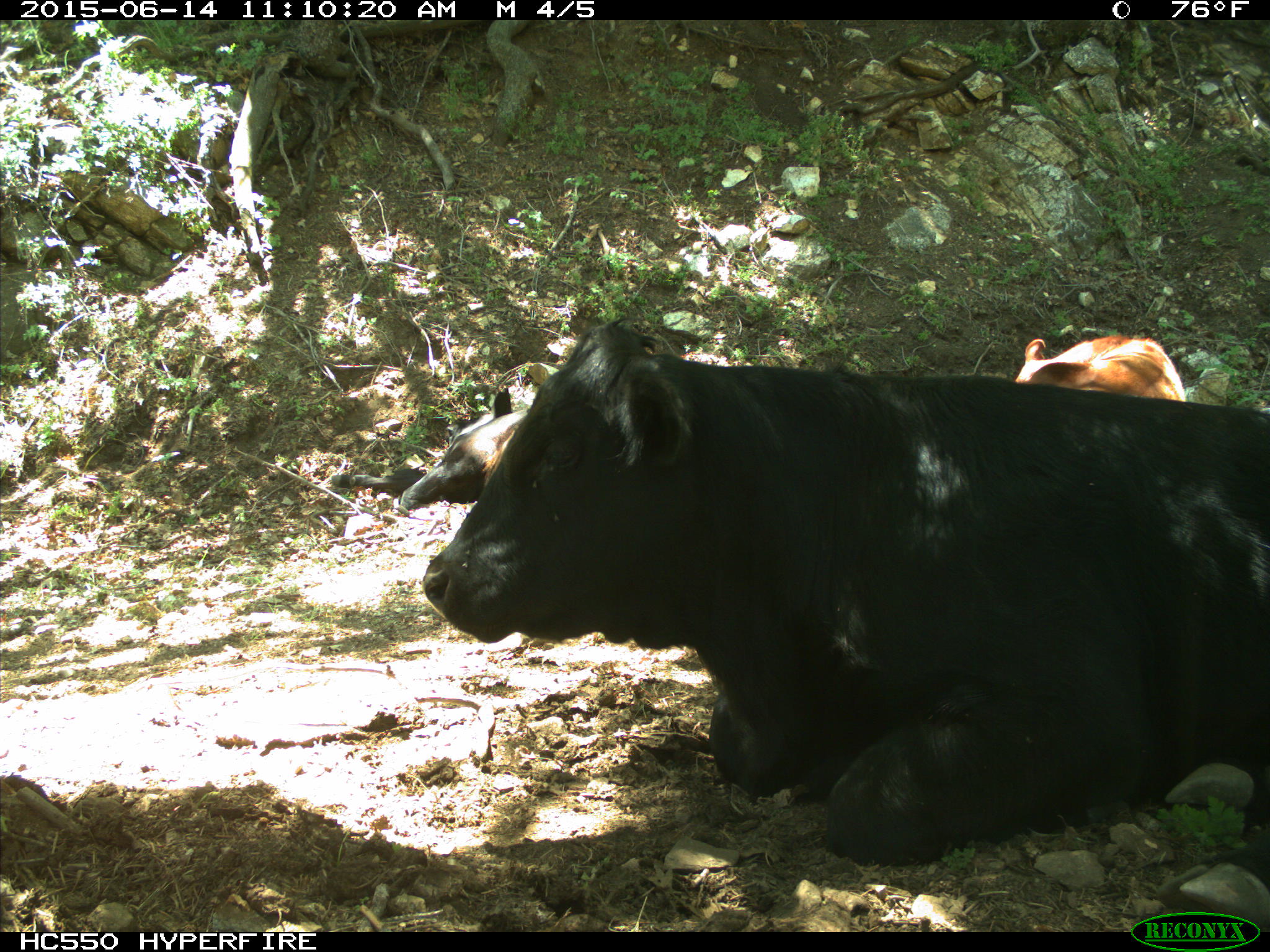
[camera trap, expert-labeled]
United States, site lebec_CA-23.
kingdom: Animalia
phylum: Chordata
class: Mammalia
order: Artiodactyla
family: Bovidae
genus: Bos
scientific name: Bos taurus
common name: domestic cow